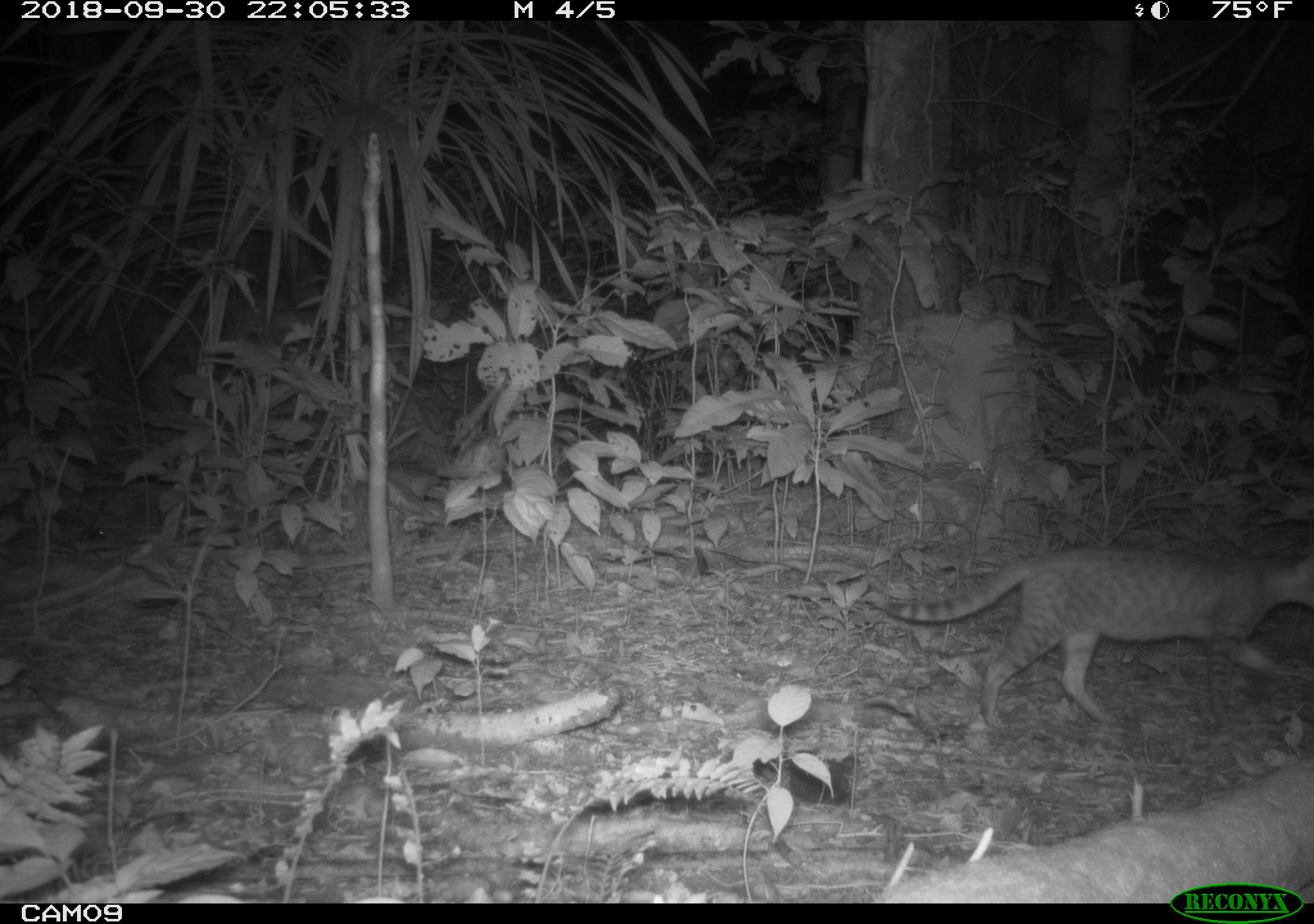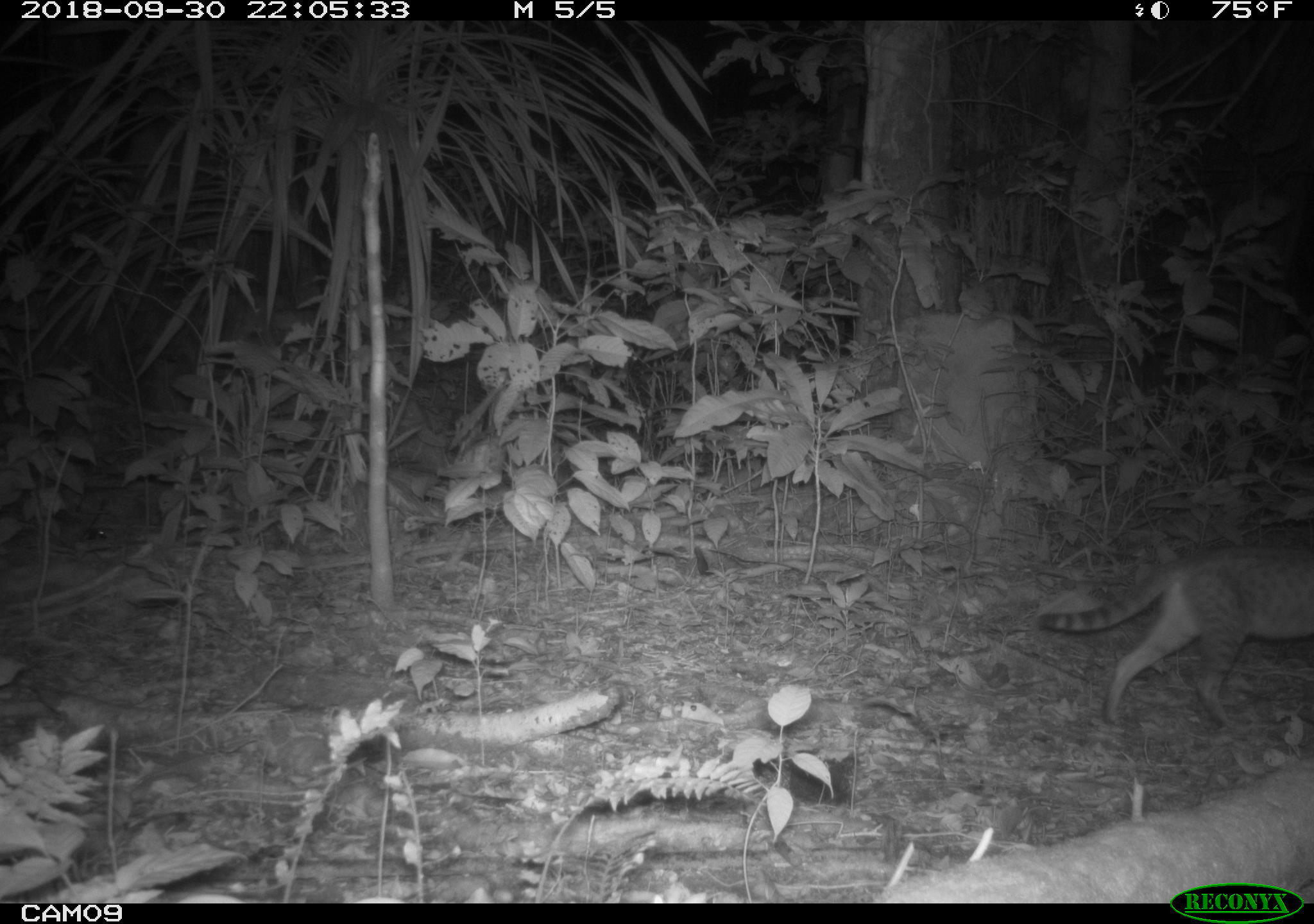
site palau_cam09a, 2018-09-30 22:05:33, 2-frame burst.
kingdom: Animalia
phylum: Chordata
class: Mammalia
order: Carnivora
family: Felidae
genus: Felis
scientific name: Felis catus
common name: cat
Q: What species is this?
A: Cat (Felis catus).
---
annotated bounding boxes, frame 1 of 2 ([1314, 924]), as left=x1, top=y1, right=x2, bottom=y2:
cat: left=866, top=536, right=1314, bottom=733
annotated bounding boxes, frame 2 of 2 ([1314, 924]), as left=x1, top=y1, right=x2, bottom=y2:
cat: left=1035, top=540, right=1314, bottom=733